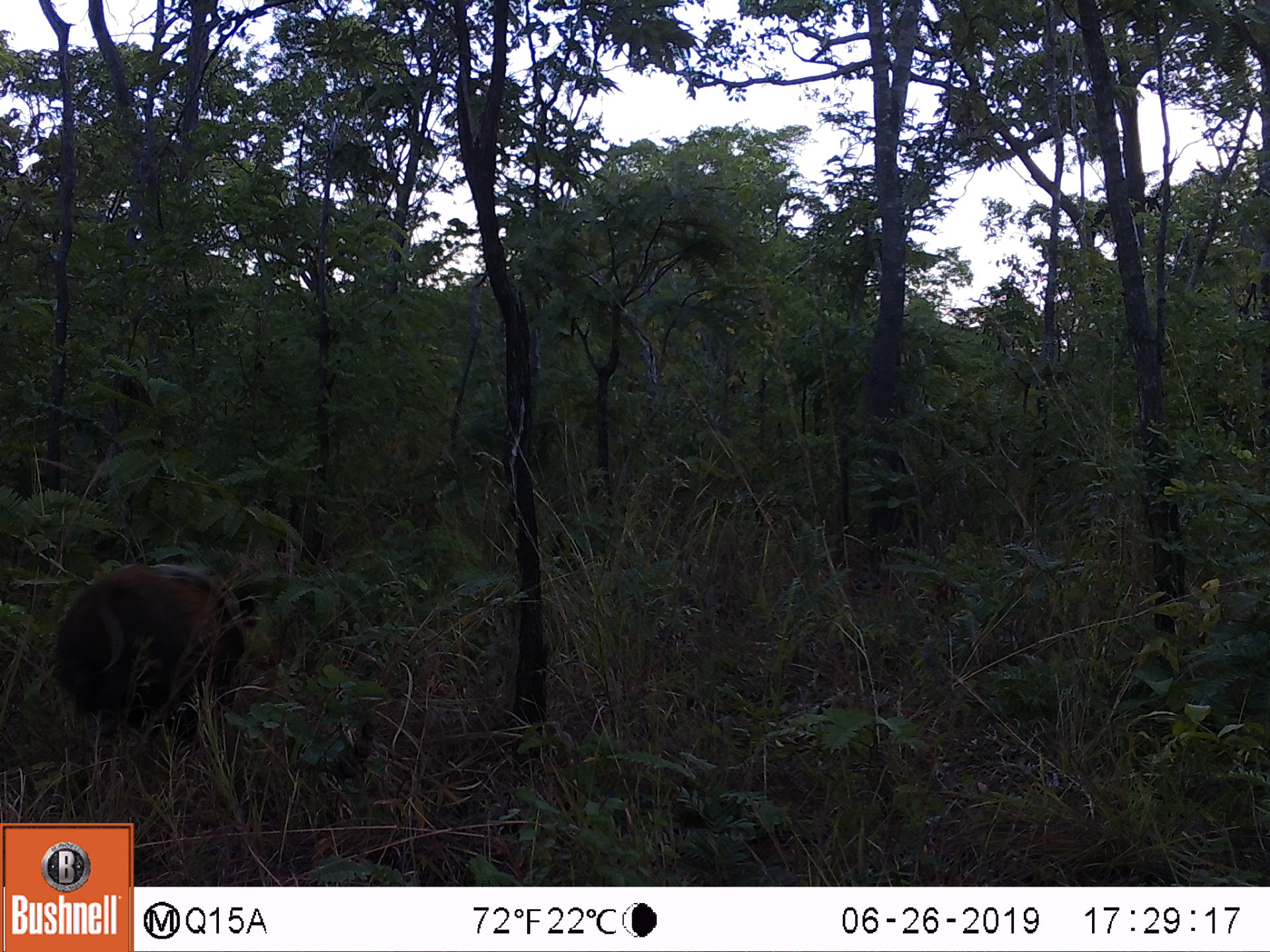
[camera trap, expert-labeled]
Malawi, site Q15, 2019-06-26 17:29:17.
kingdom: Animalia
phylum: Chordata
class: Mammalia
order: Artiodactyla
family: Suidae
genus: Potamochoerus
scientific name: Potamochoerus larvatus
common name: bushpig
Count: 1.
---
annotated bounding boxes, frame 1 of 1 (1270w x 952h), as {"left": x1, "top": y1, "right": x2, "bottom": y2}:
bushpig: {"left": 55, "top": 549, "right": 268, "bottom": 747}